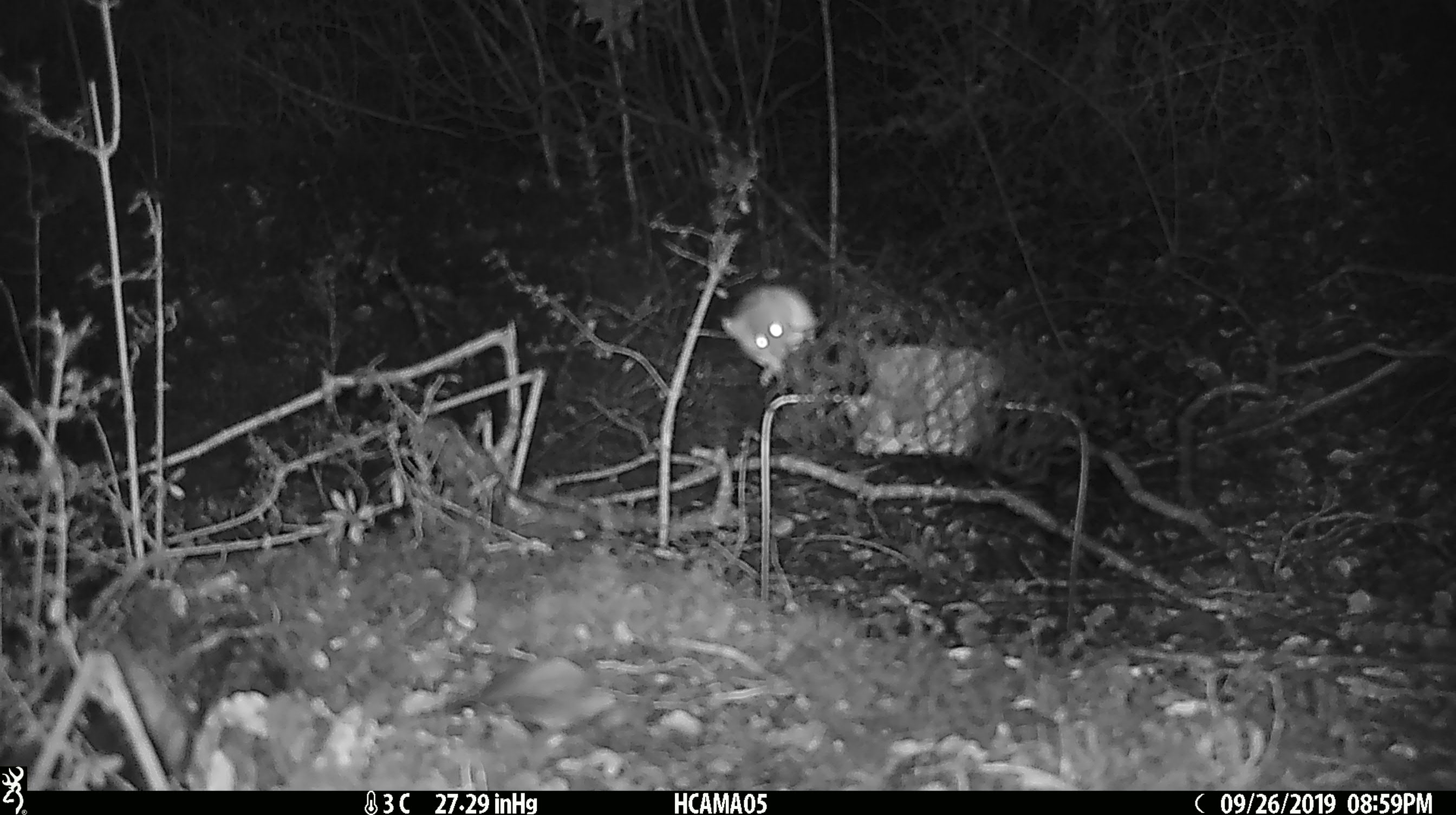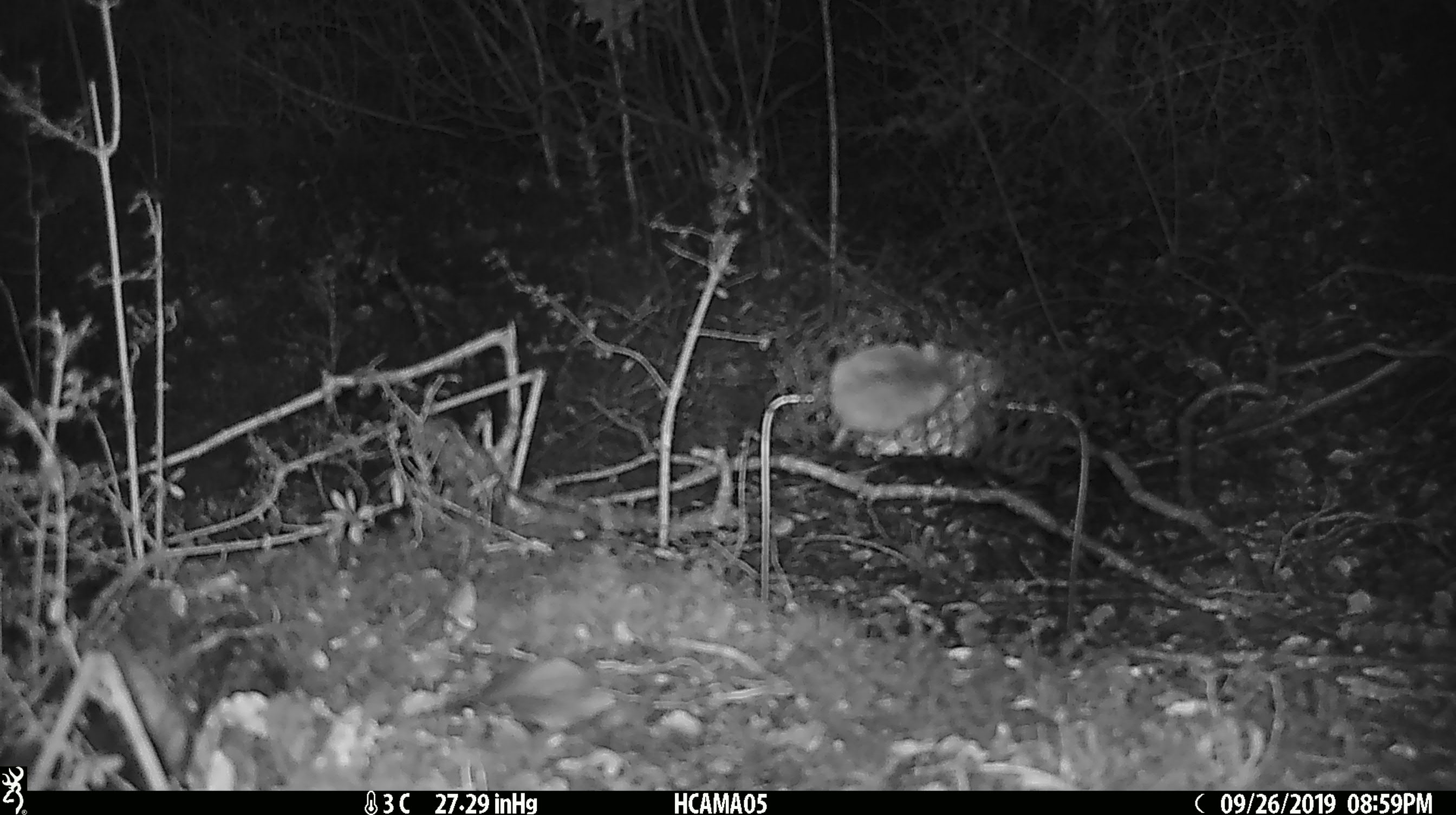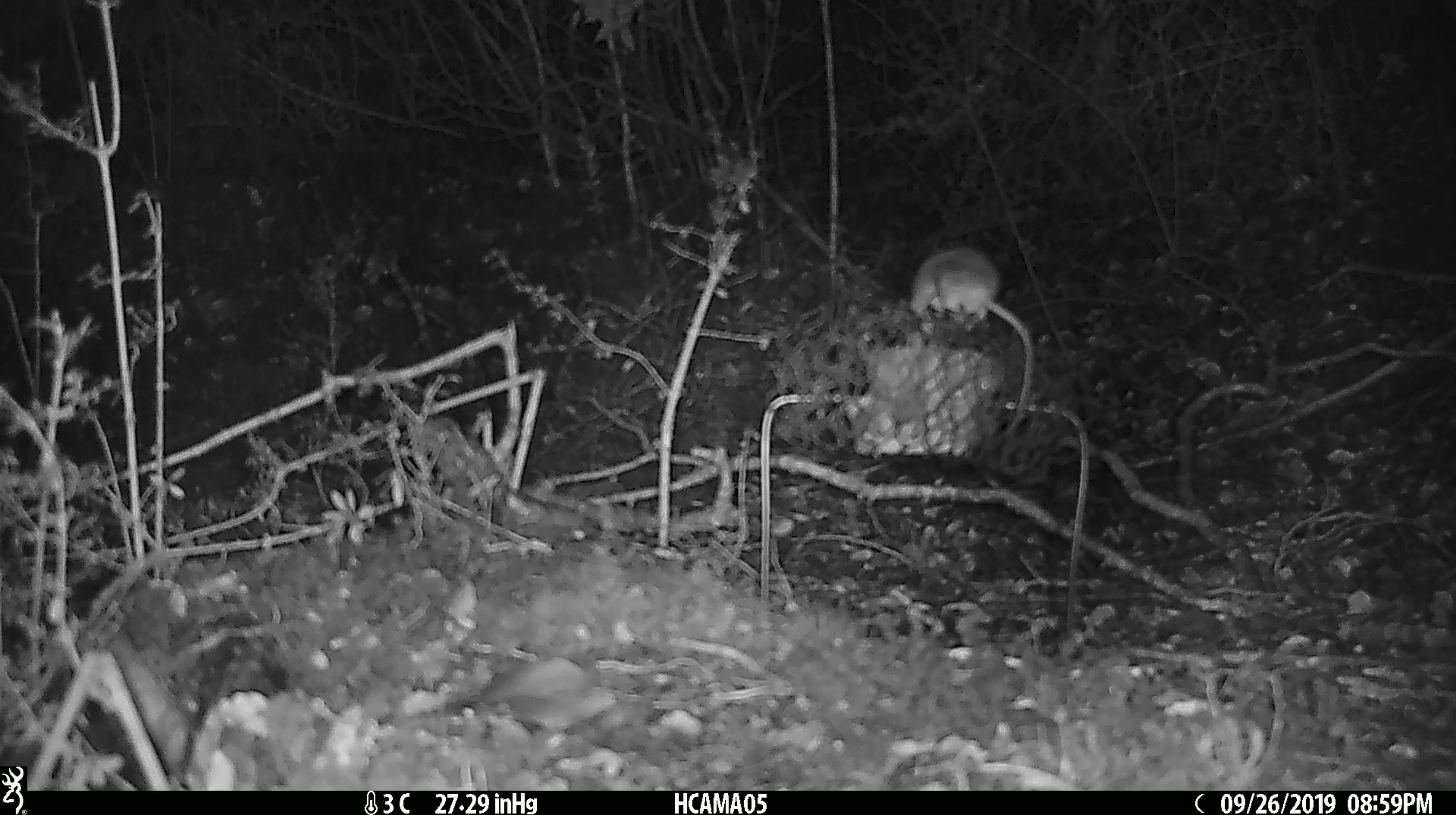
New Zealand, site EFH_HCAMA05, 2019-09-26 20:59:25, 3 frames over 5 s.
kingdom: Animalia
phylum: Chordata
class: Mammalia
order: Rodentia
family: Muridae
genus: Mus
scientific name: Mus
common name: mouse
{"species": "mouse (Mus)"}